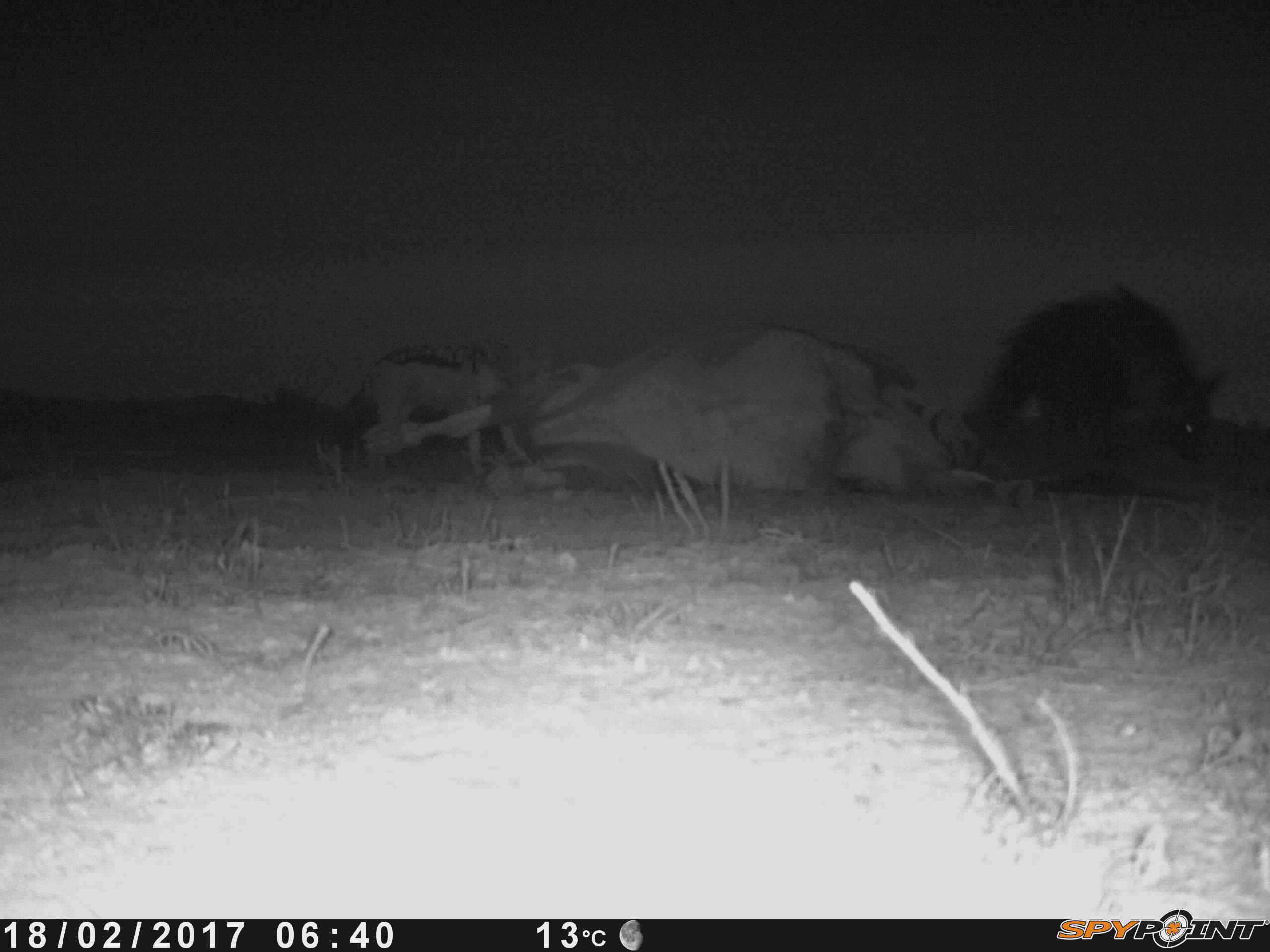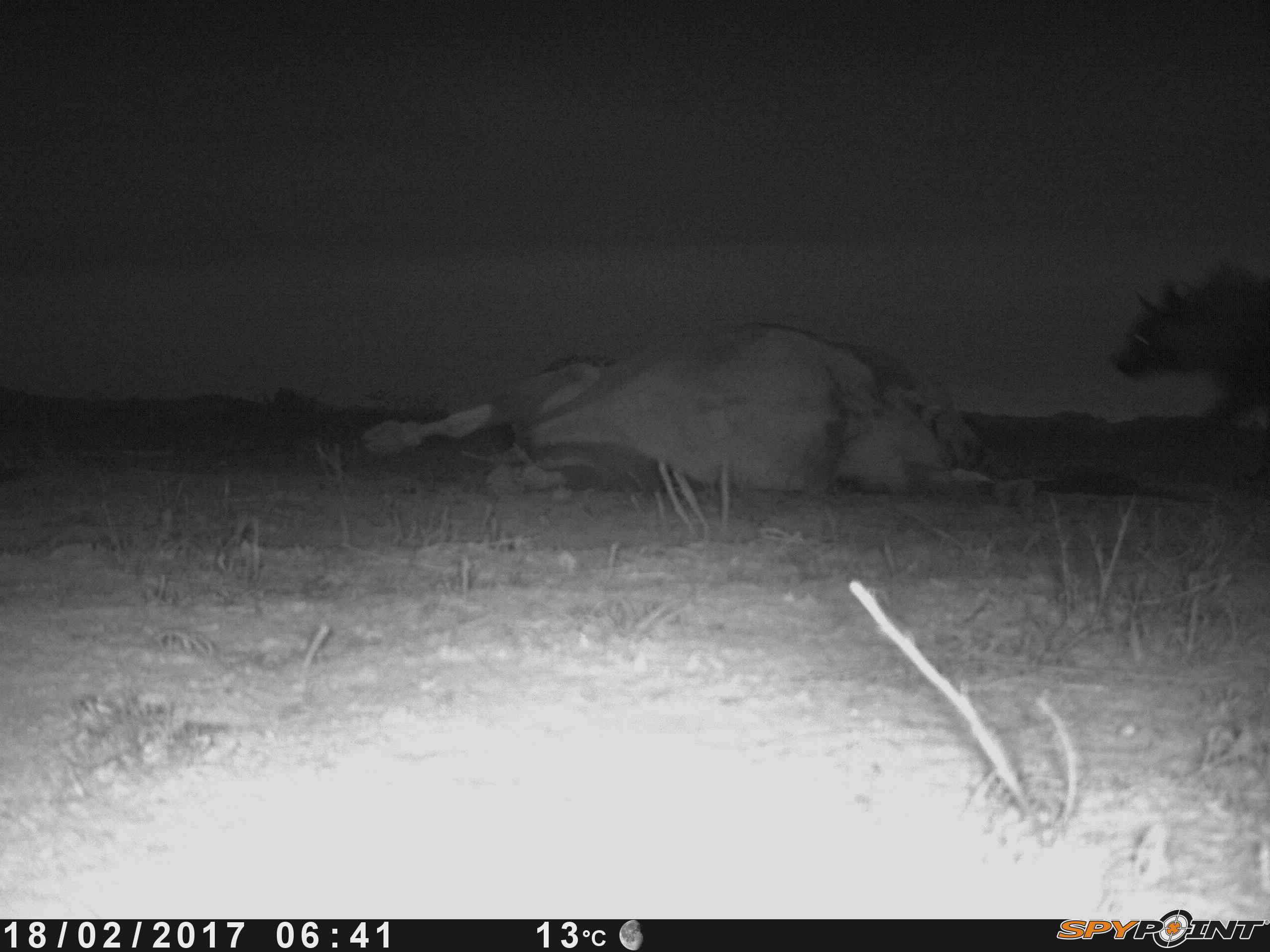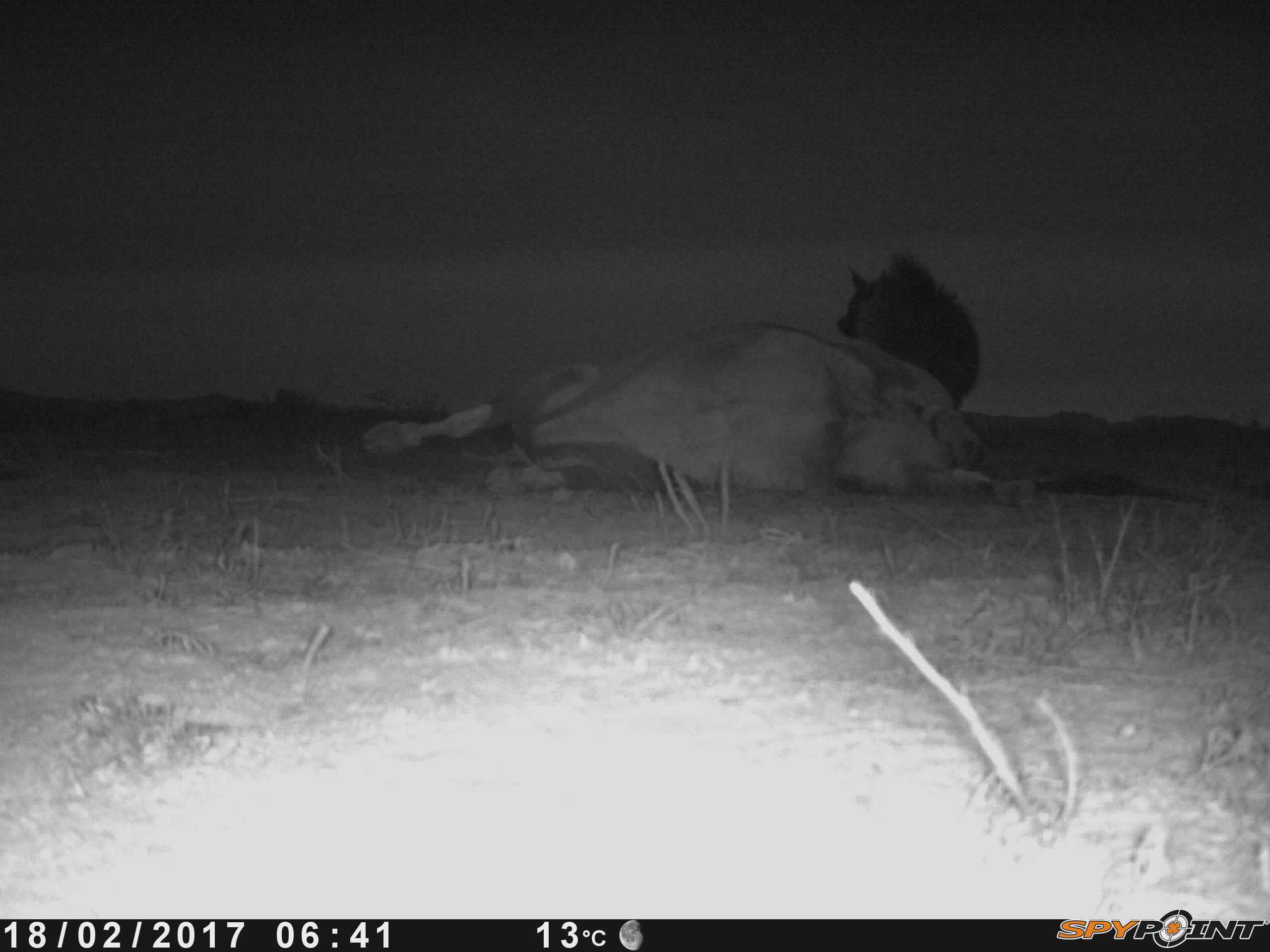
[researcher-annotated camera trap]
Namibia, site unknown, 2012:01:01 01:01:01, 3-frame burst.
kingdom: Animalia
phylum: Chordata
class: Mammalia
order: Carnivora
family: Hyaenidae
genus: Parahyaena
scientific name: Parahyaena brunnea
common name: brown hyena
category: hyaena brunnea